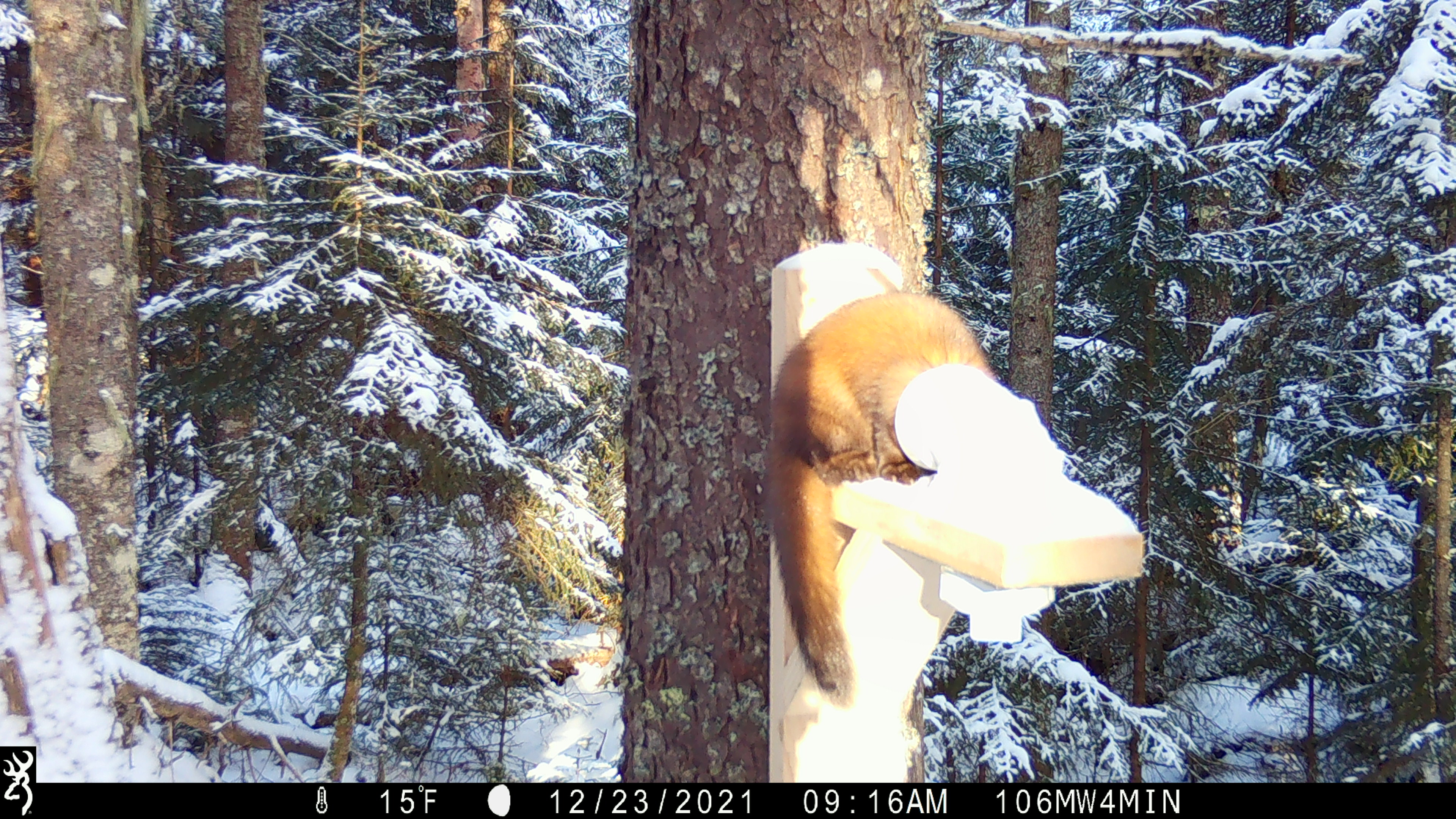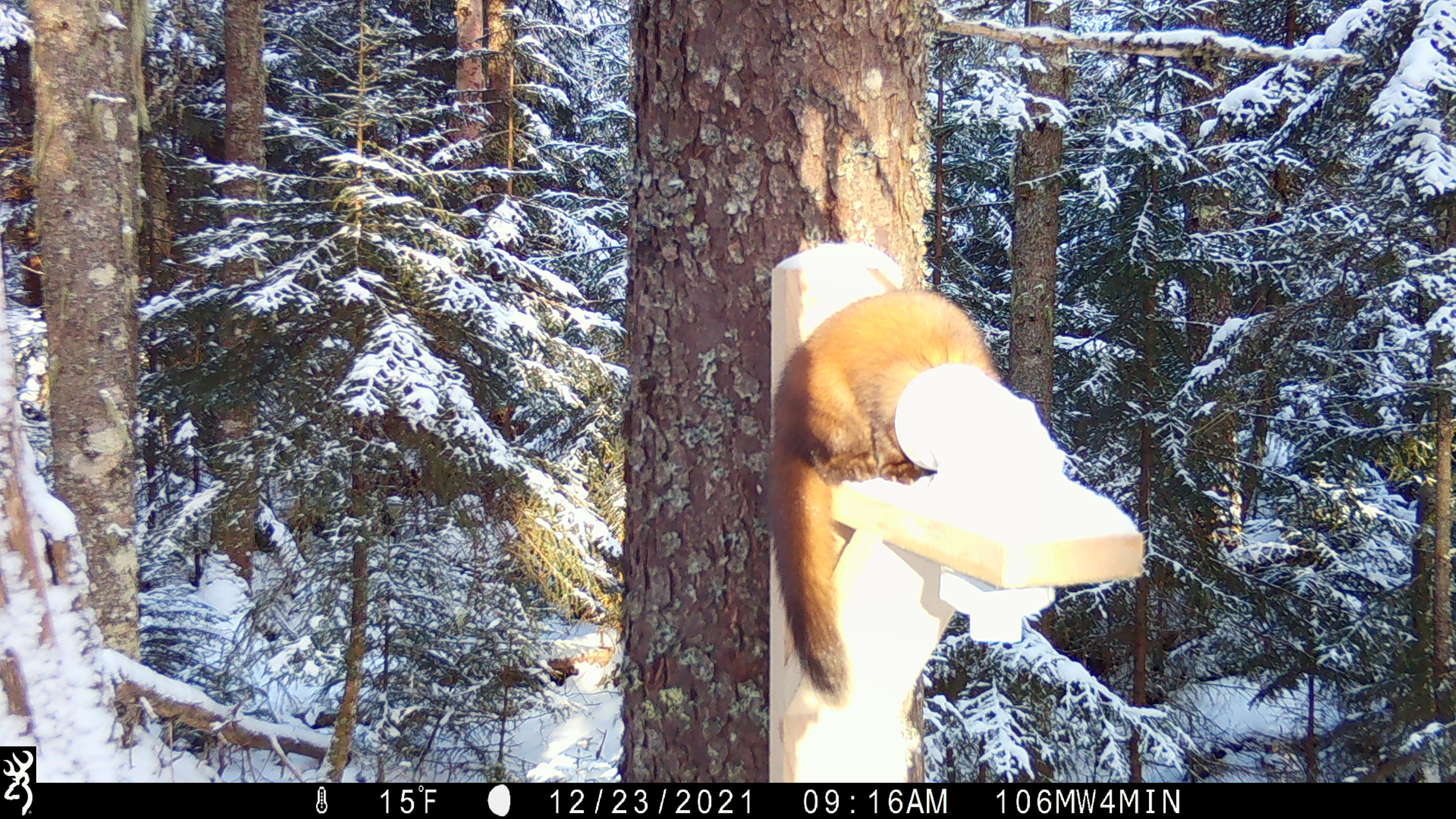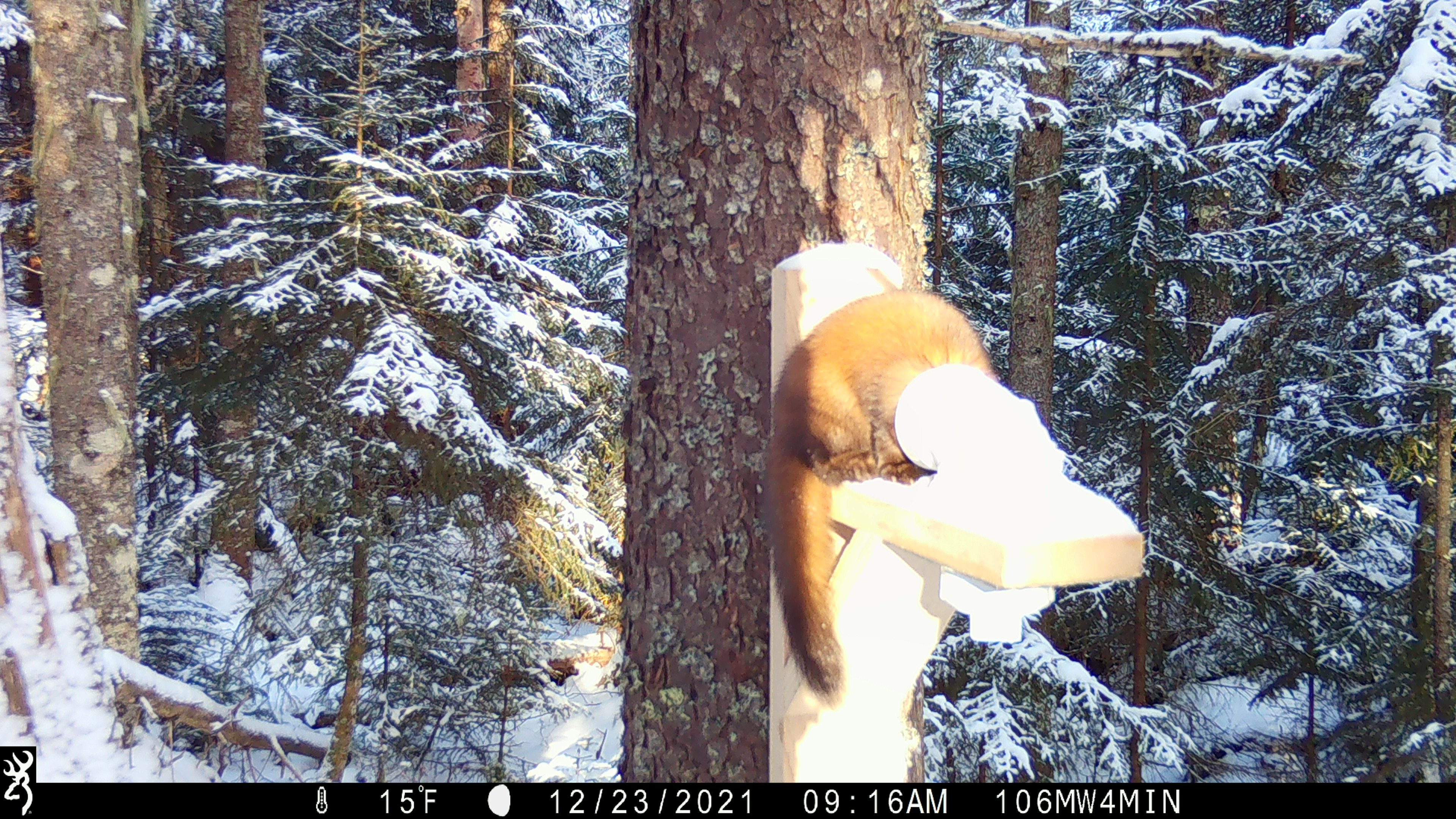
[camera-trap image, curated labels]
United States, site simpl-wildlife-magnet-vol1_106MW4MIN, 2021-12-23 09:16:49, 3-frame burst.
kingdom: Animalia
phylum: Chordata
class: Mammalia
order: Carnivora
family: Mustelidae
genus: Martes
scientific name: Martes americana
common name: american marten